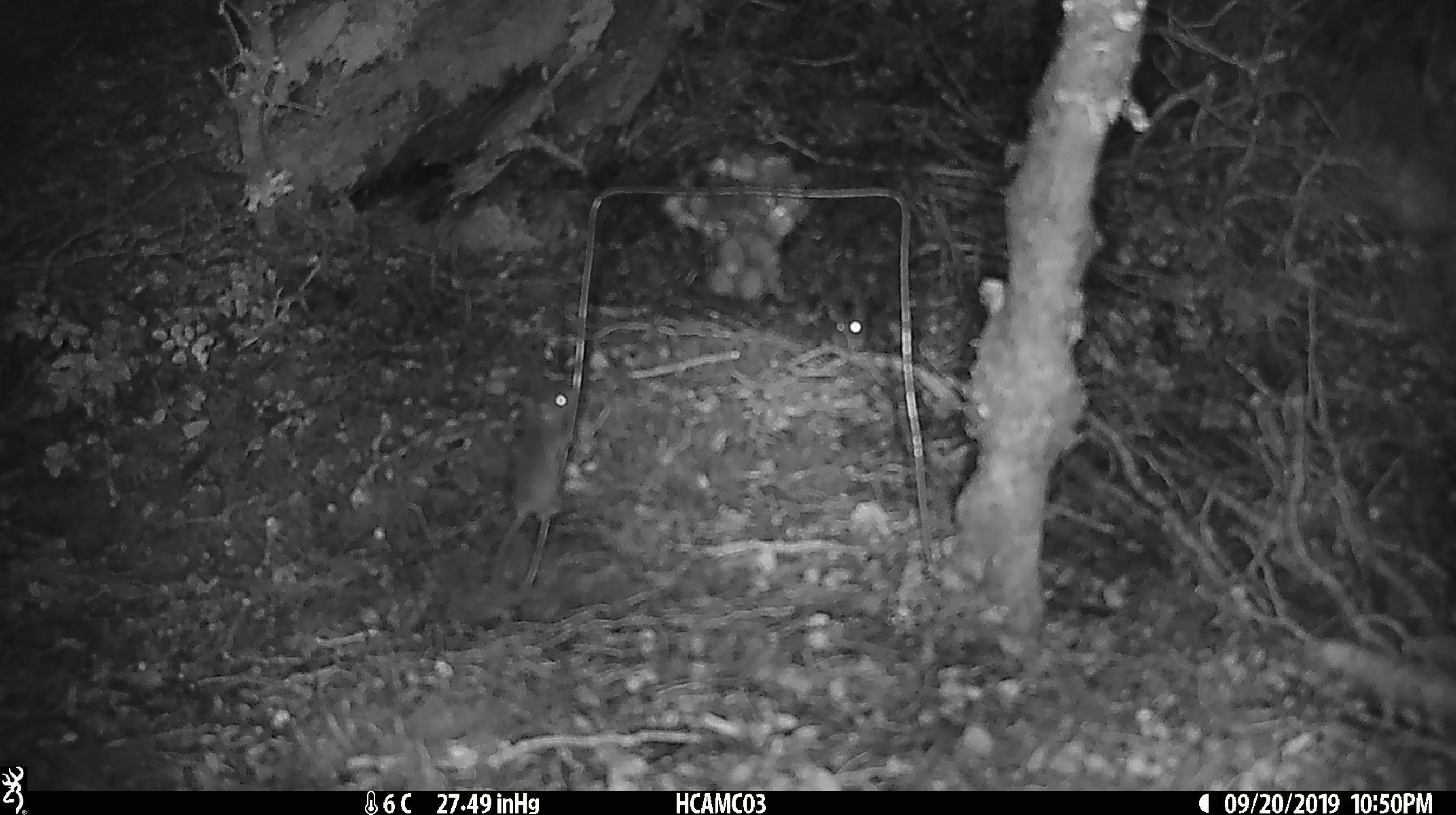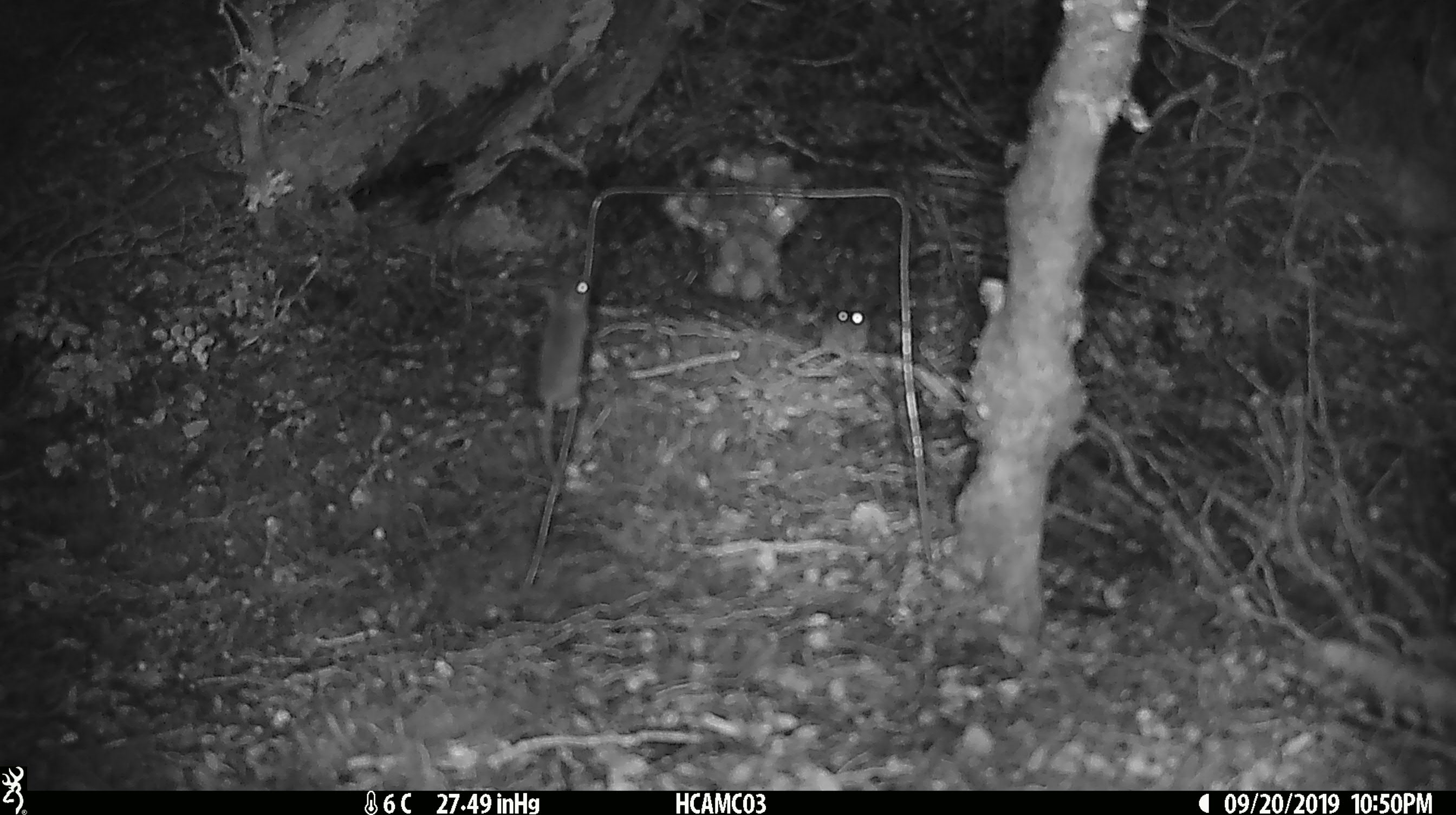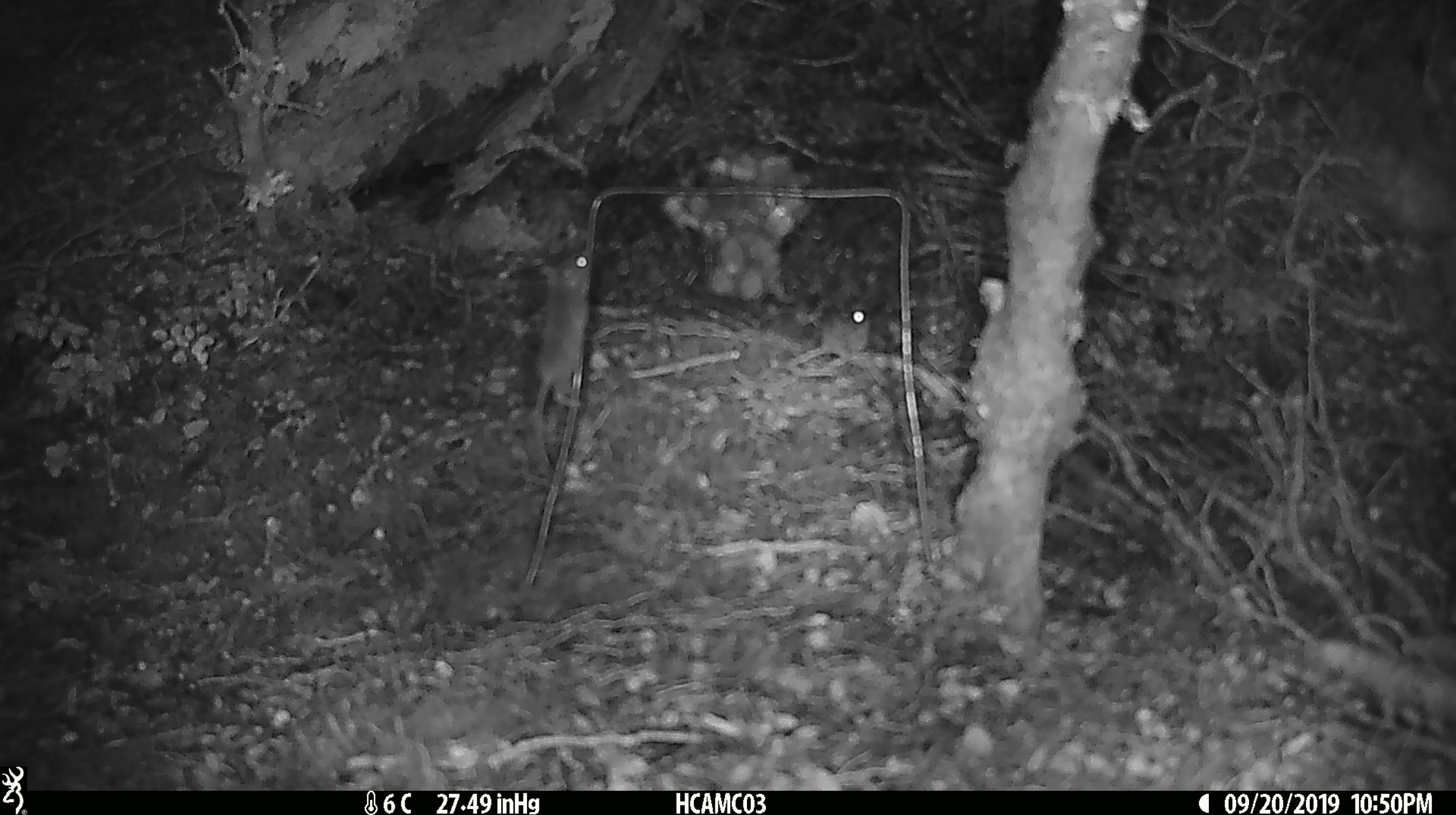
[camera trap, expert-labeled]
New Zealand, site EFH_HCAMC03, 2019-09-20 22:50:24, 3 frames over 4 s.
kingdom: Animalia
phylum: Chordata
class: Mammalia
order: Rodentia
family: Muridae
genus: Mus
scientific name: Mus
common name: mouse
Mouse (Mus).